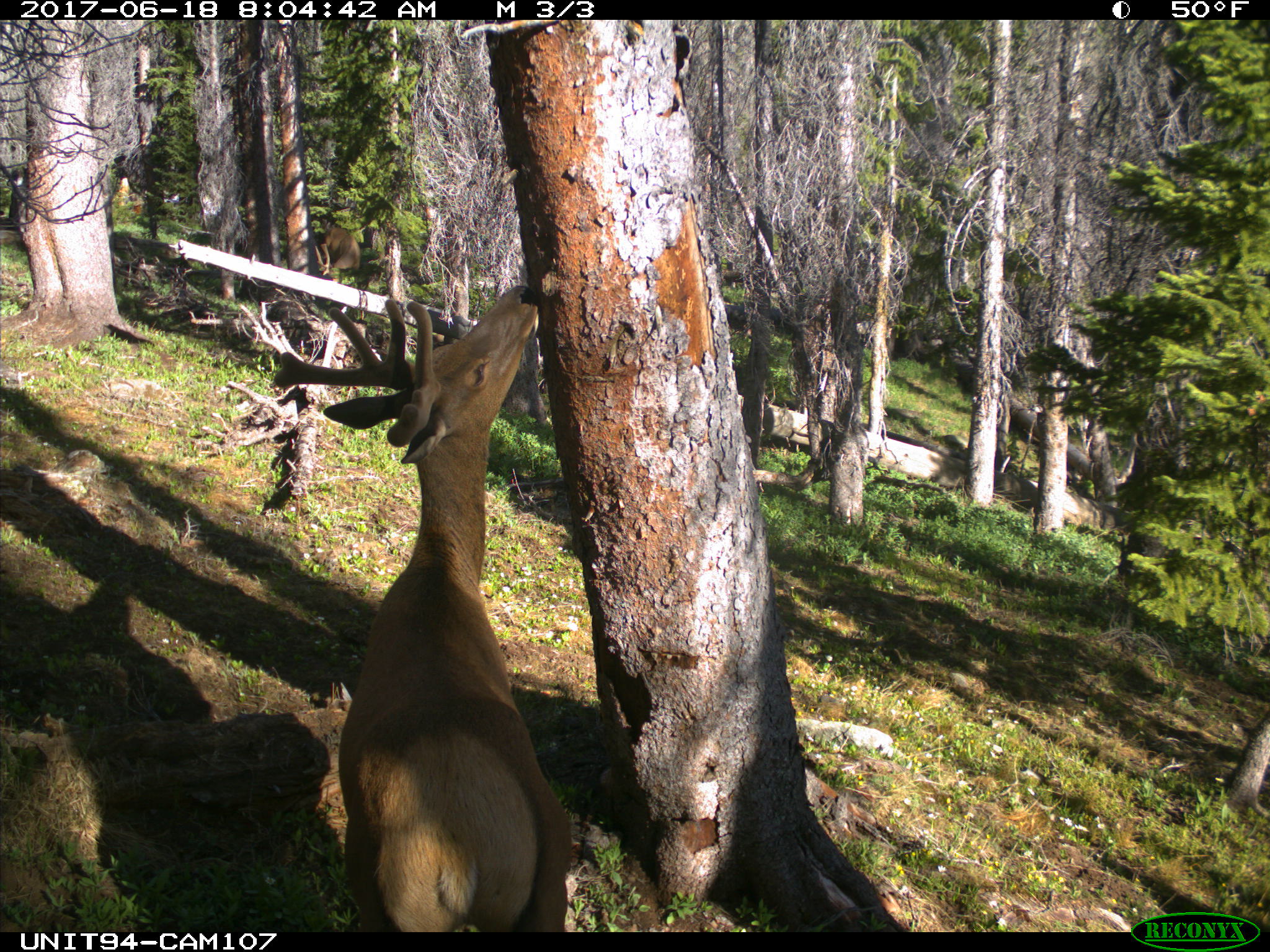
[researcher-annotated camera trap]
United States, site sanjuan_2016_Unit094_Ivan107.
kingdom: Animalia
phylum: Chordata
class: Mammalia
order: Artiodactyla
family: Cervidae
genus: Cervus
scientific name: Cervus elaphus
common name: red deer